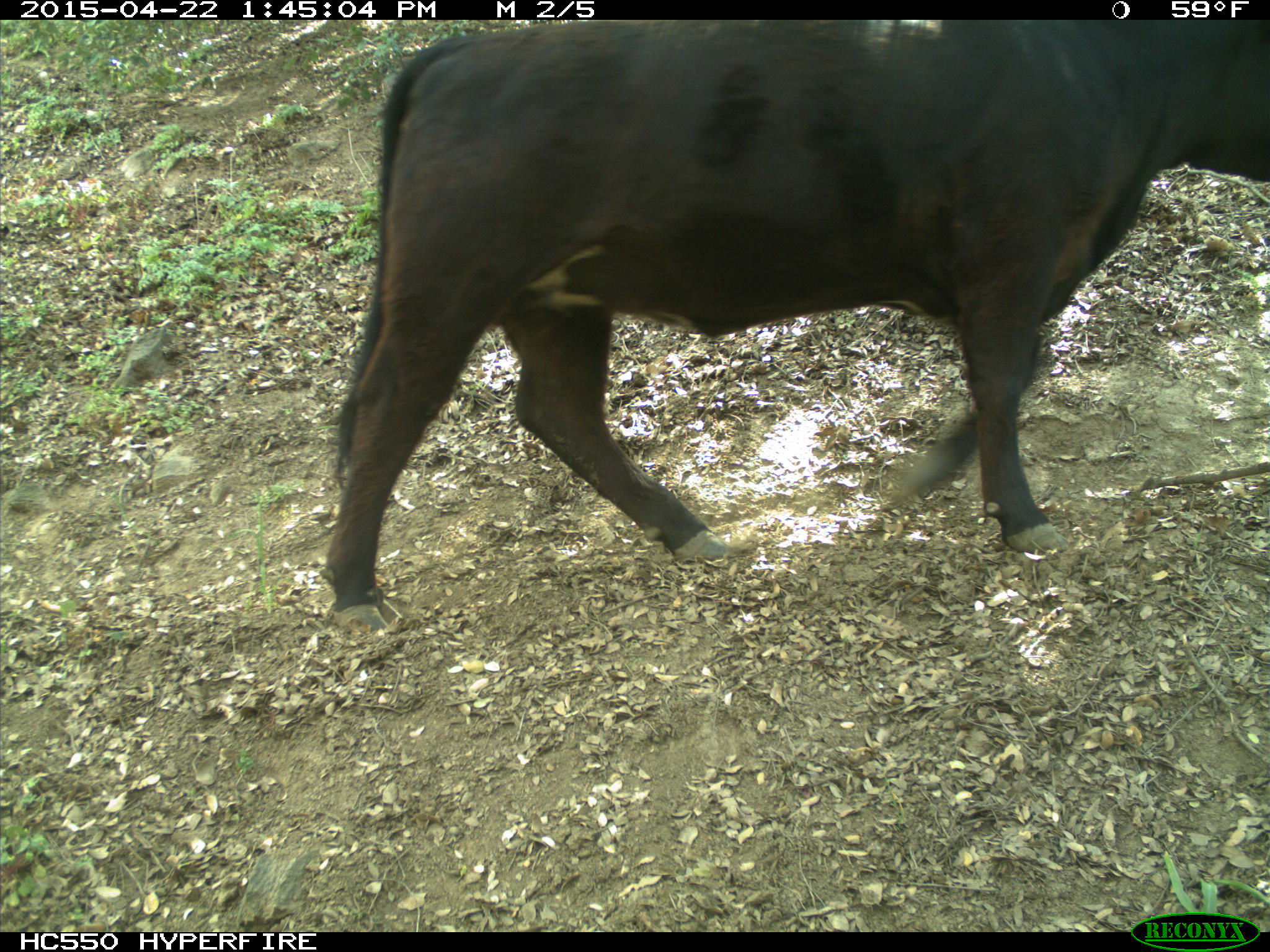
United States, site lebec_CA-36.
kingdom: Animalia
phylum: Chordata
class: Mammalia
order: Artiodactyla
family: Bovidae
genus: Bos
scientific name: Bos taurus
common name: domestic cow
Bos taurus (domestic cow).